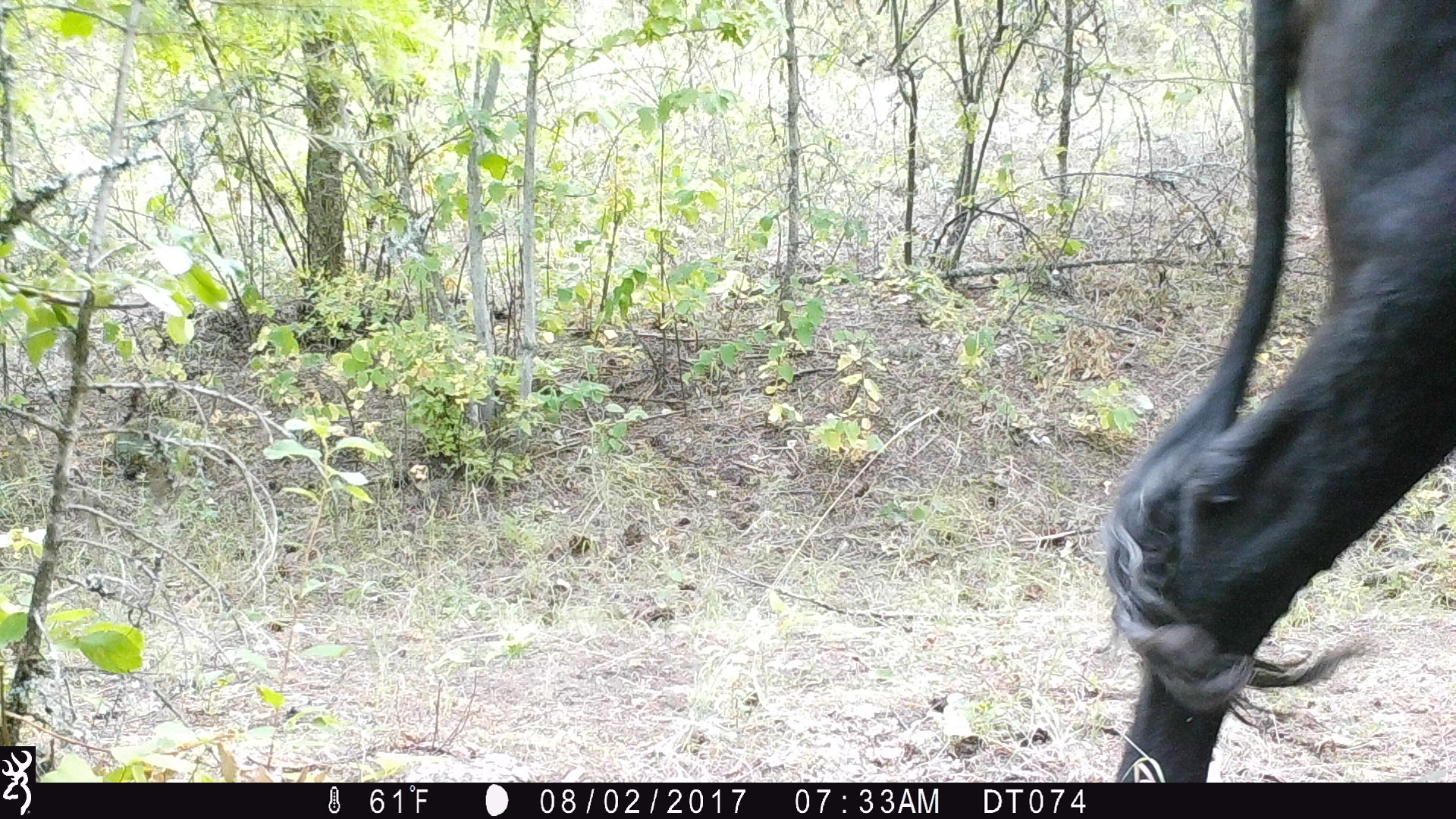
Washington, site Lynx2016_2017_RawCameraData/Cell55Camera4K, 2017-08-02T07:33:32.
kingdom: Animalia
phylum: Chordata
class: Mammalia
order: Artiodactyla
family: Bovidae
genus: Bos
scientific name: Bos taurus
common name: domestic cattle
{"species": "domestic cattle (Bos taurus)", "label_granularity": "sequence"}